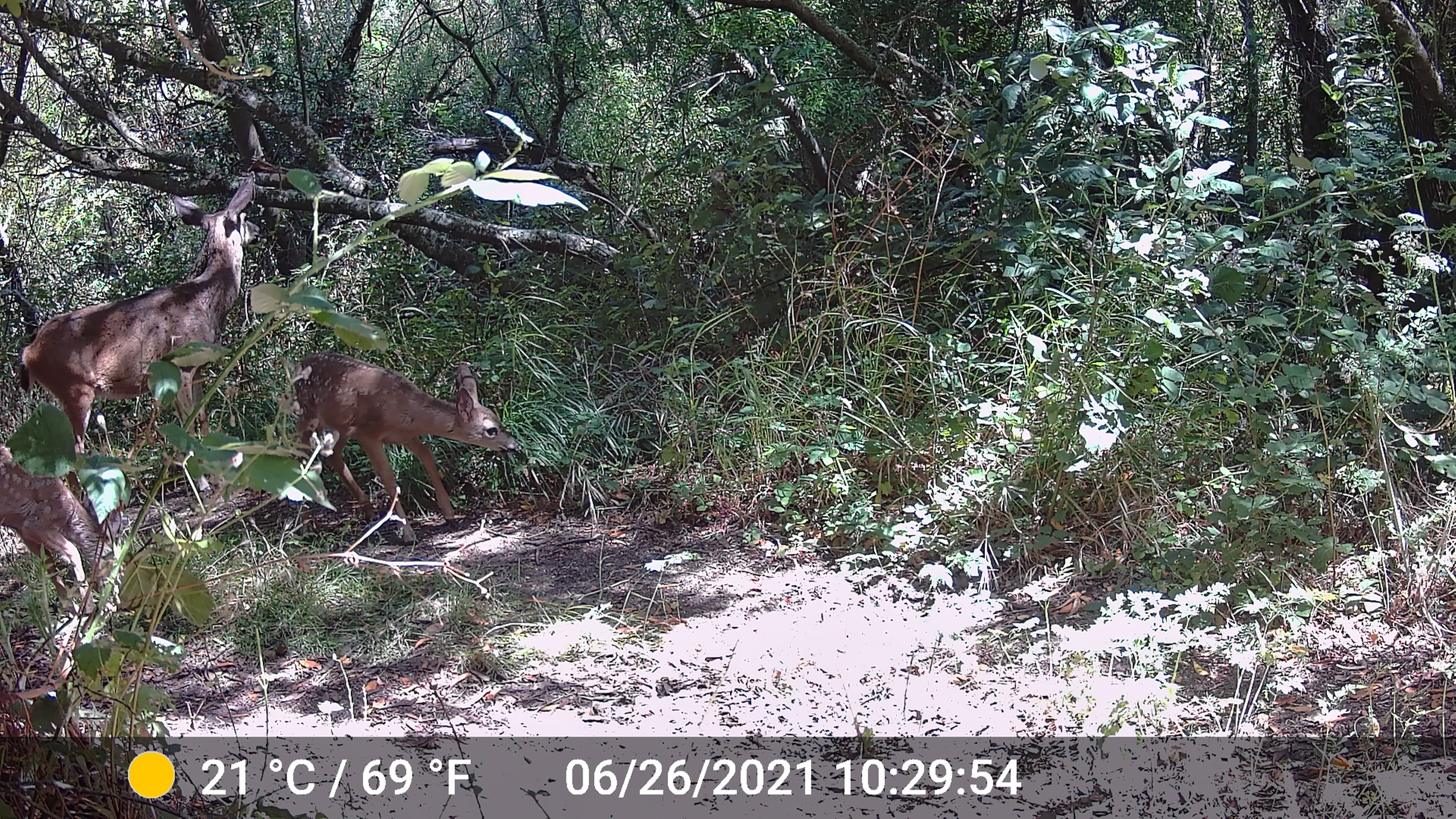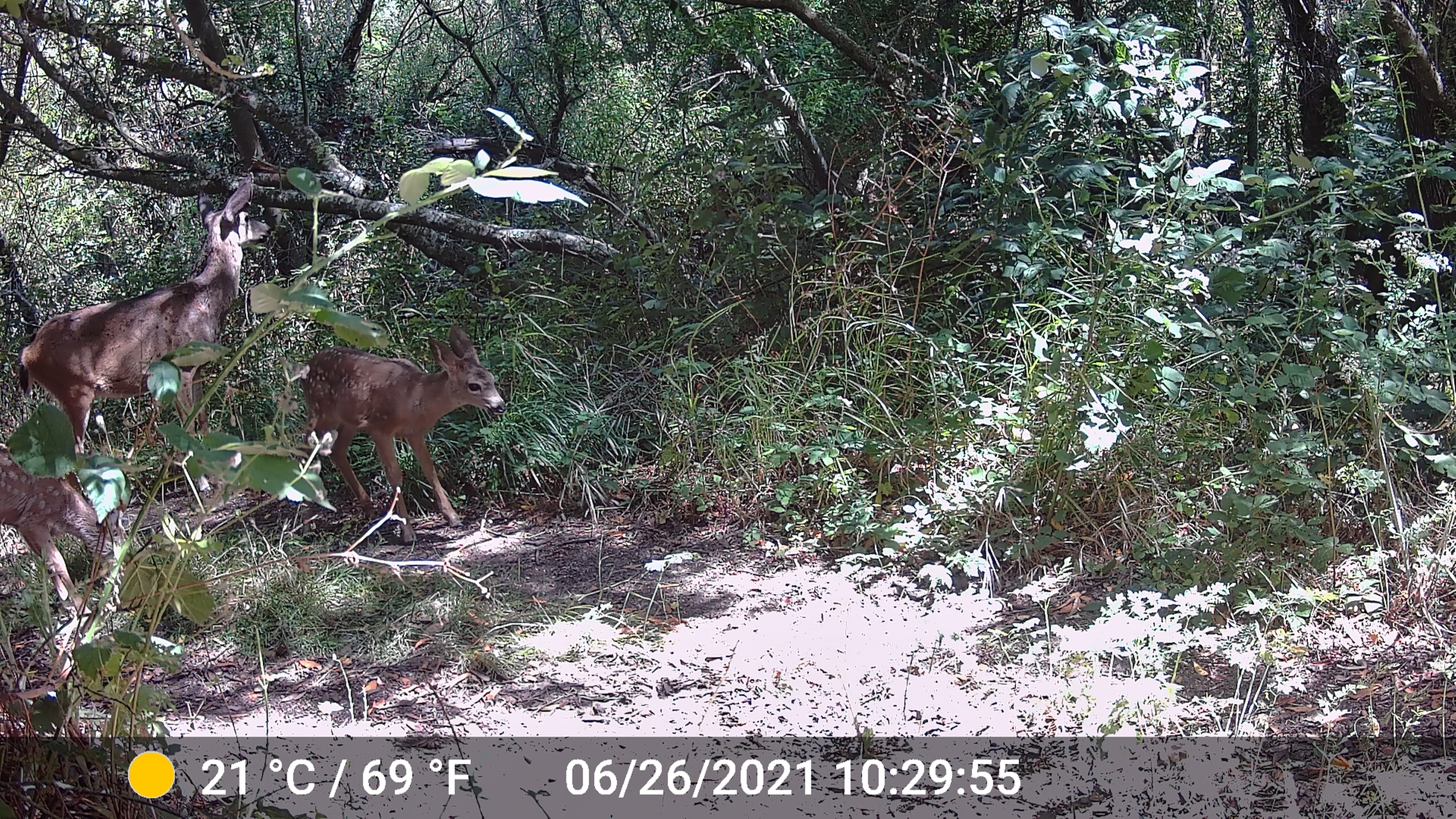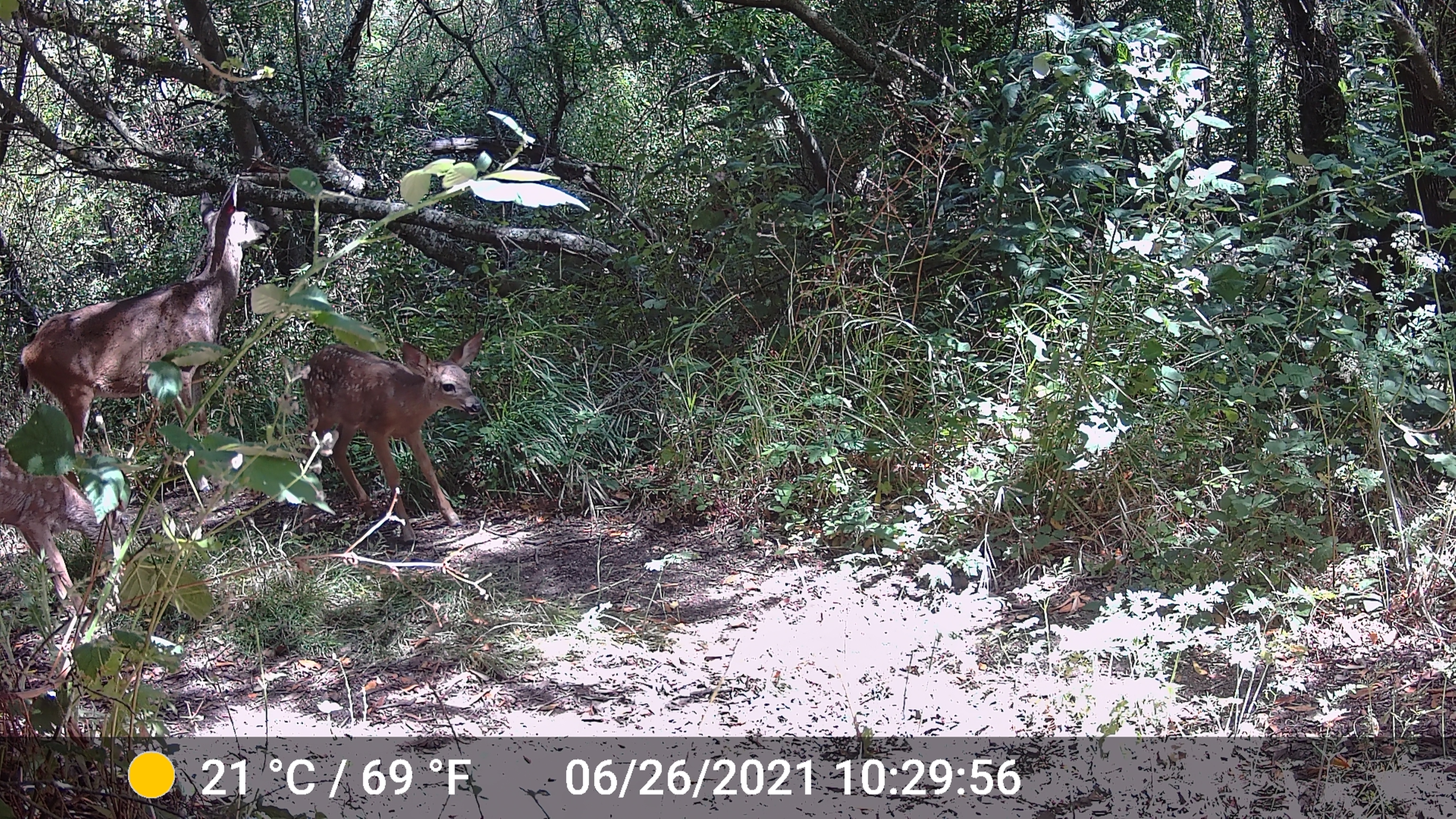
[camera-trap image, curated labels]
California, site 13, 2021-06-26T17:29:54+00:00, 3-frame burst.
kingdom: Animalia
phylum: Chordata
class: Mammalia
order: Artiodactyla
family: Cervidae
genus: Odocoileus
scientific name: Odocoileus hemionus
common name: mule deer